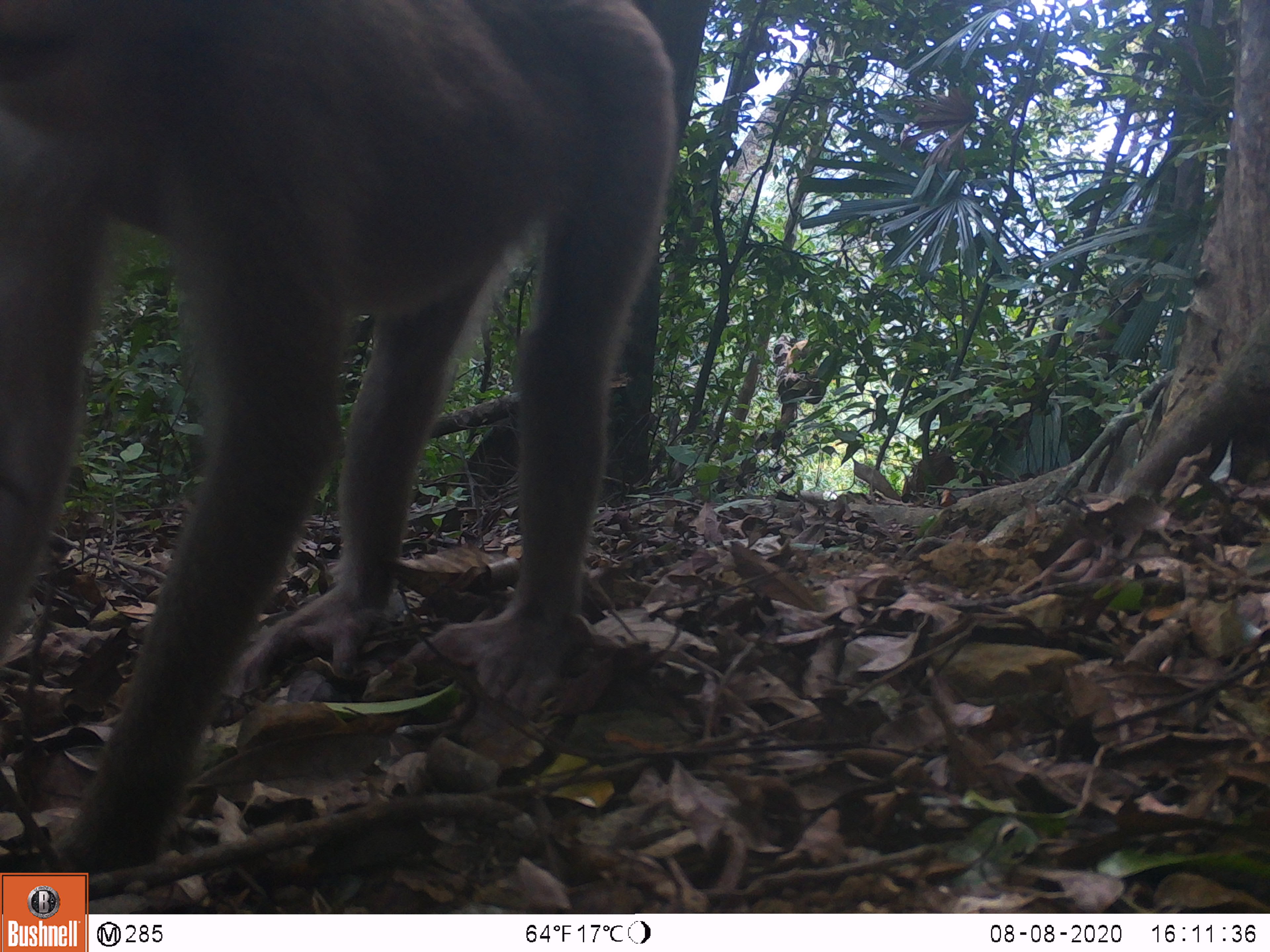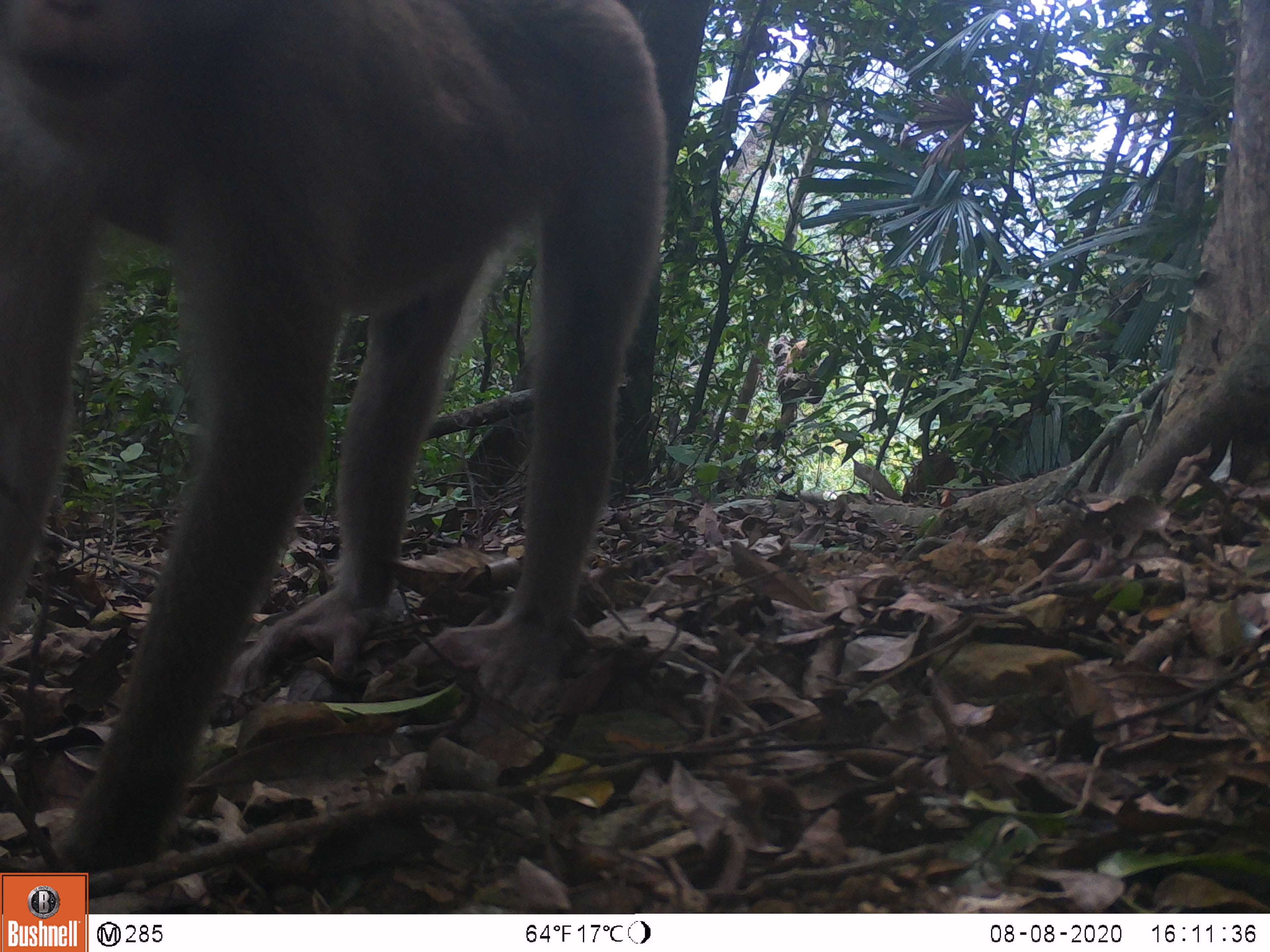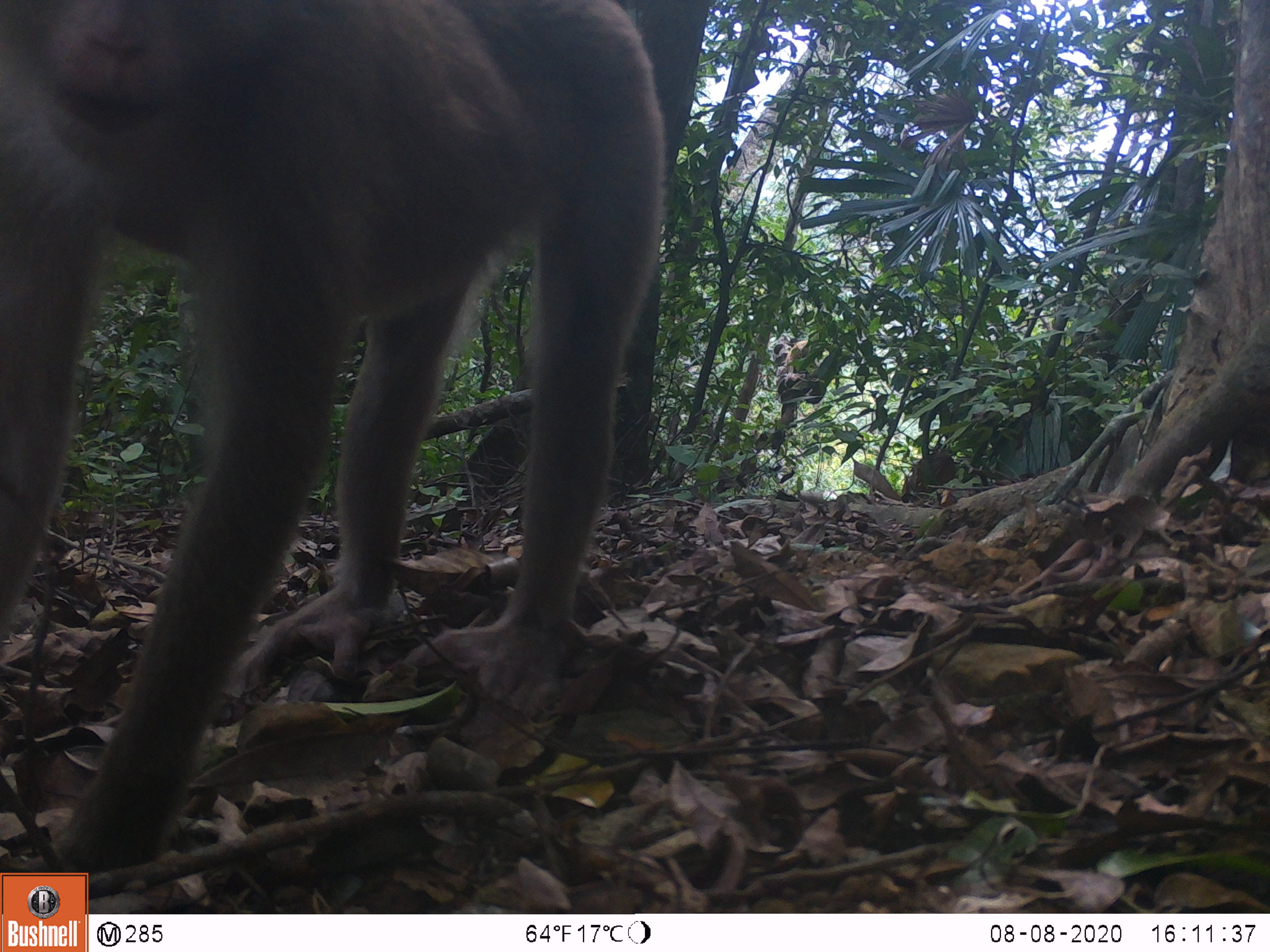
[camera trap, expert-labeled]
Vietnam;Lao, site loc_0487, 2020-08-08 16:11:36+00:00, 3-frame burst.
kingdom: Animalia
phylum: Chordata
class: Mammalia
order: Primates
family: Cercopithecidae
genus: Macaca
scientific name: Macaca nemestrina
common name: pig-tailed macaque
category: pig tailed macaque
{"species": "pig tailed macaque (pig-tailed macaque) (Macaca nemestrina)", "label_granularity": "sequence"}